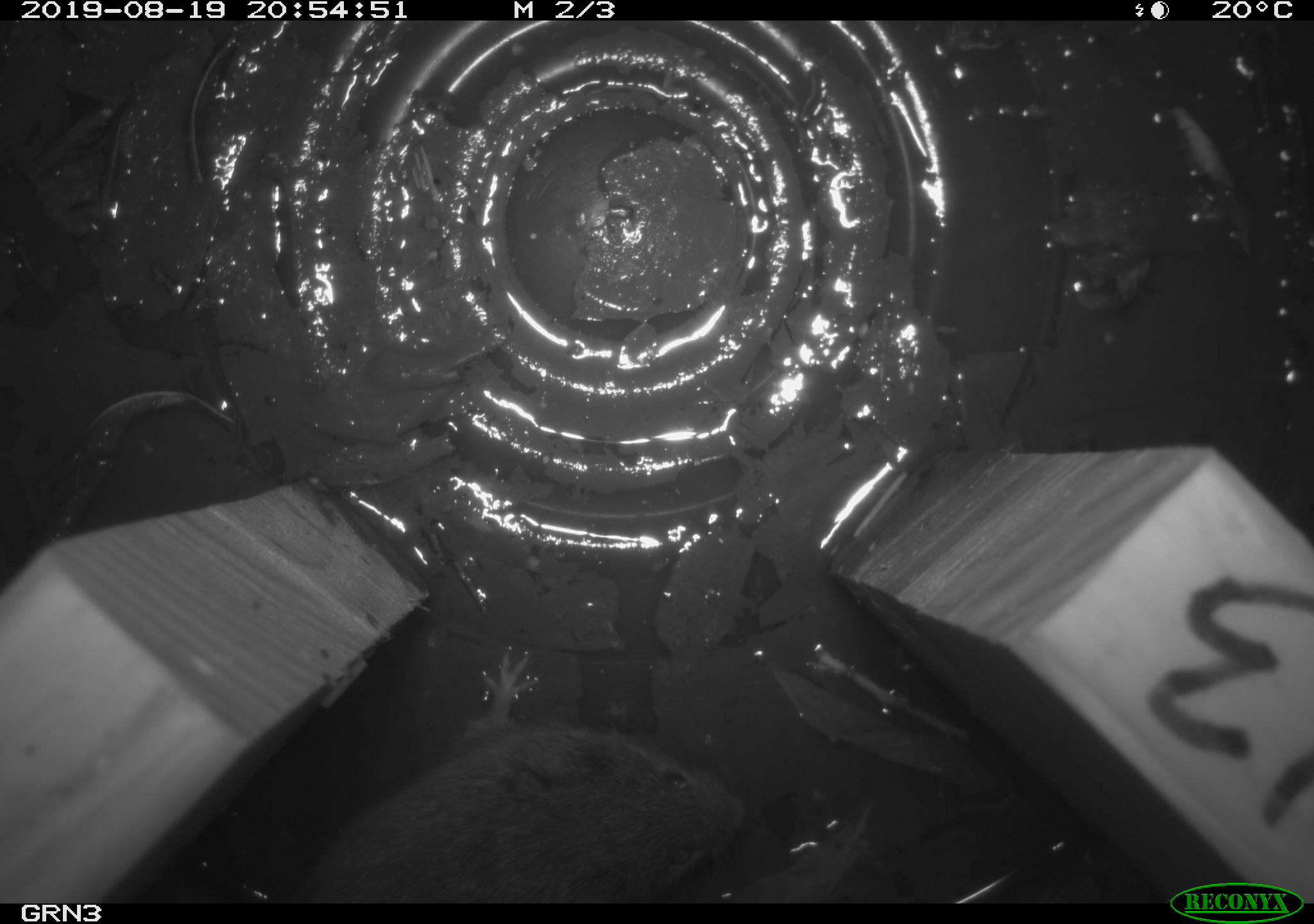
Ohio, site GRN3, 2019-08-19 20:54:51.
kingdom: Animalia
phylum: Chordata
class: Mammalia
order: Rodentia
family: Cricetidae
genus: Microtus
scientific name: Microtus pennsylvanicus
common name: meadow vole